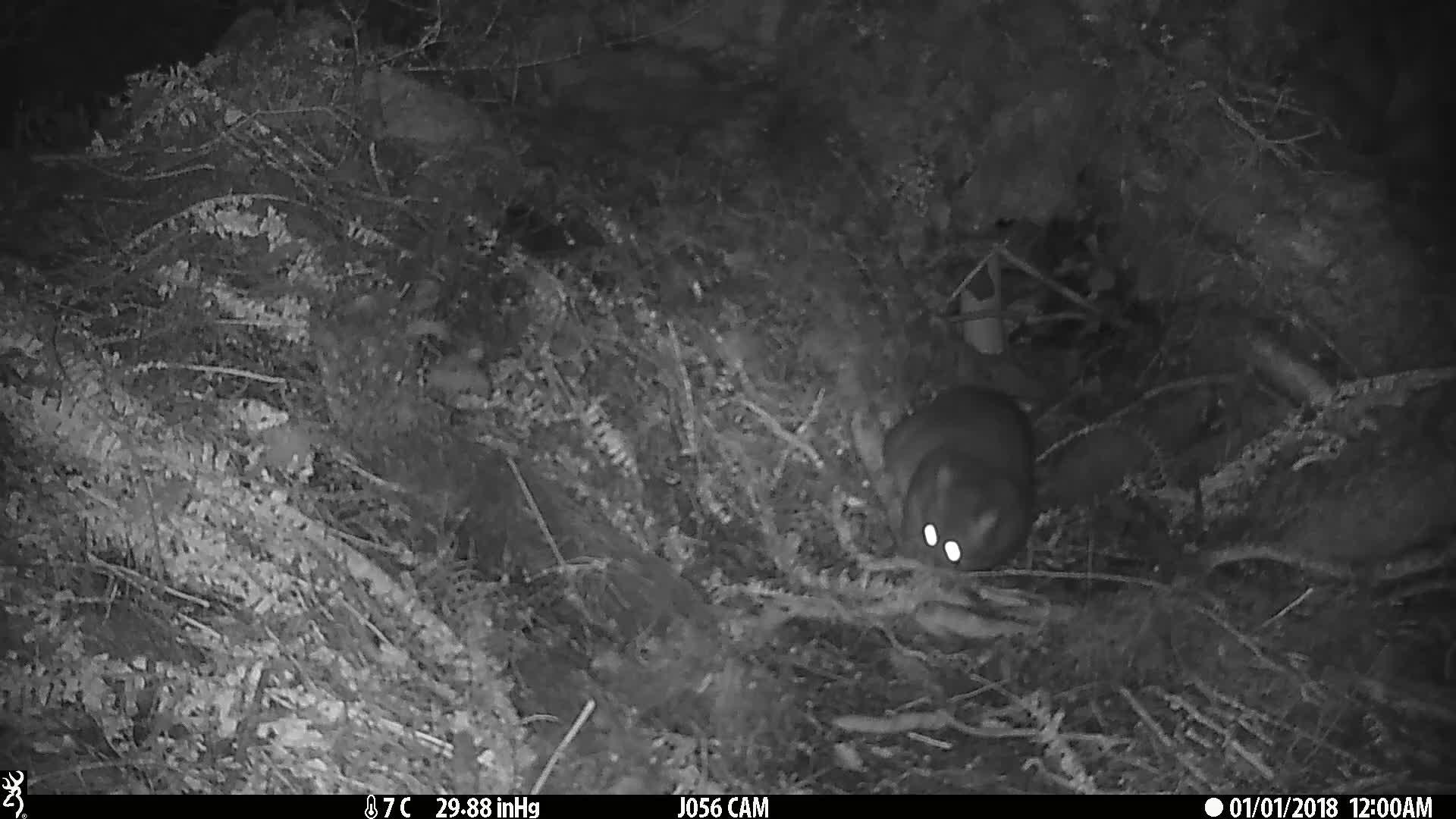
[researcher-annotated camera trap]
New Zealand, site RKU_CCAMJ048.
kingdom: Animalia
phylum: Chordata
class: Mammalia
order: Diprotodontia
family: Phalangeridae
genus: Trichosurus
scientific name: Trichosurus vulpecula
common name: common brushtail possum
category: possum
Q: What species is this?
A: Possum (common brushtail possum) (Trichosurus vulpecula).